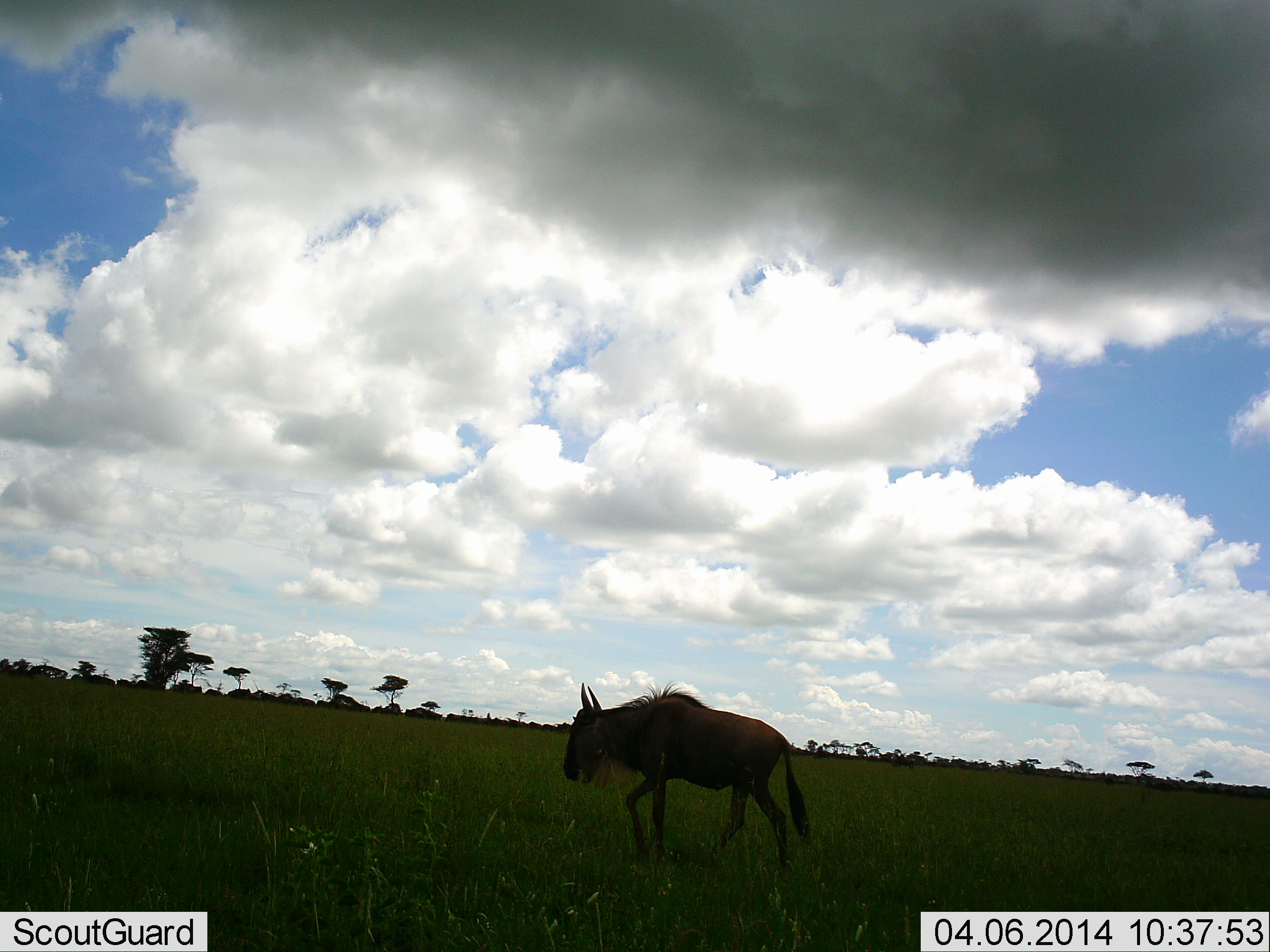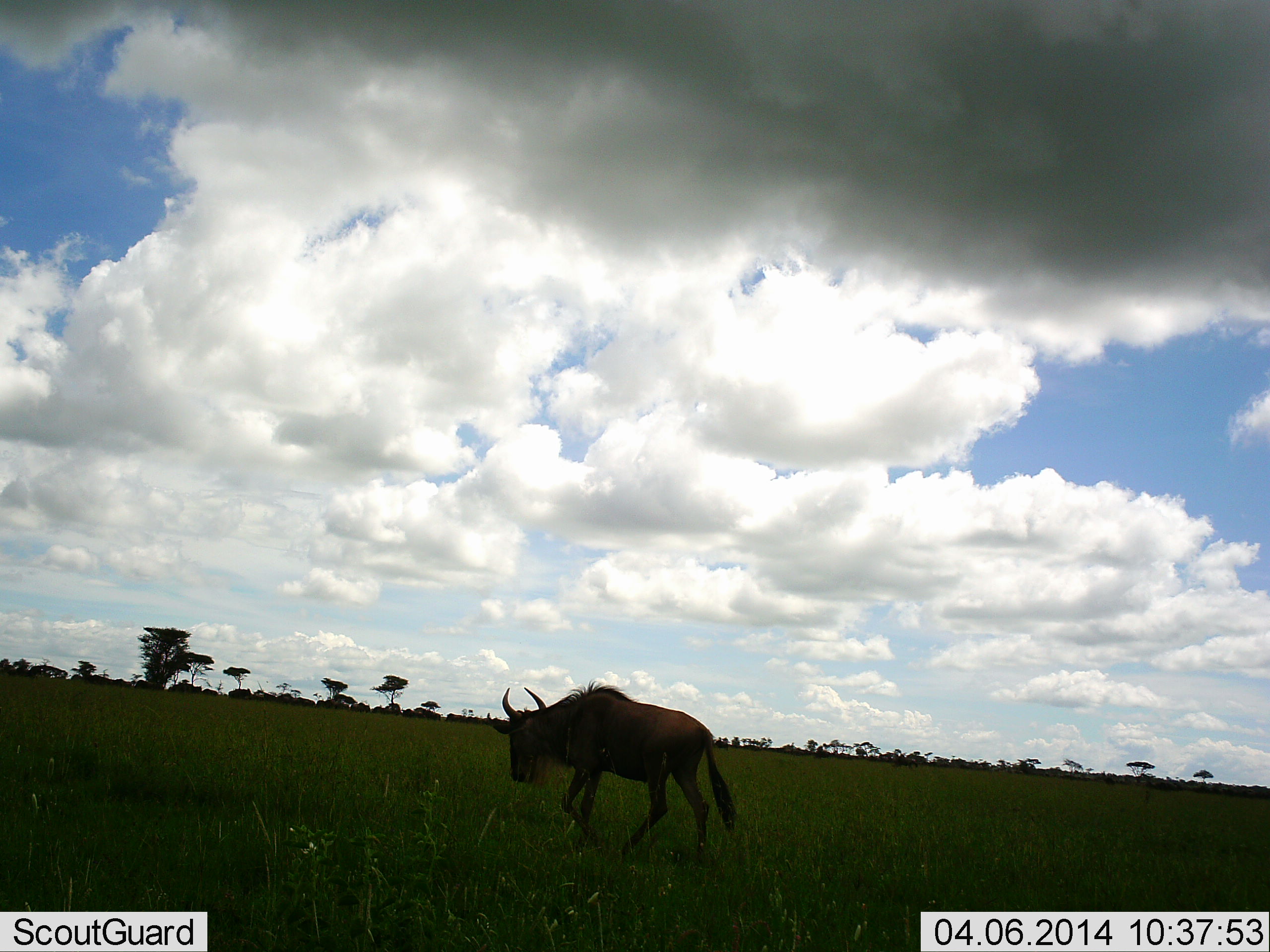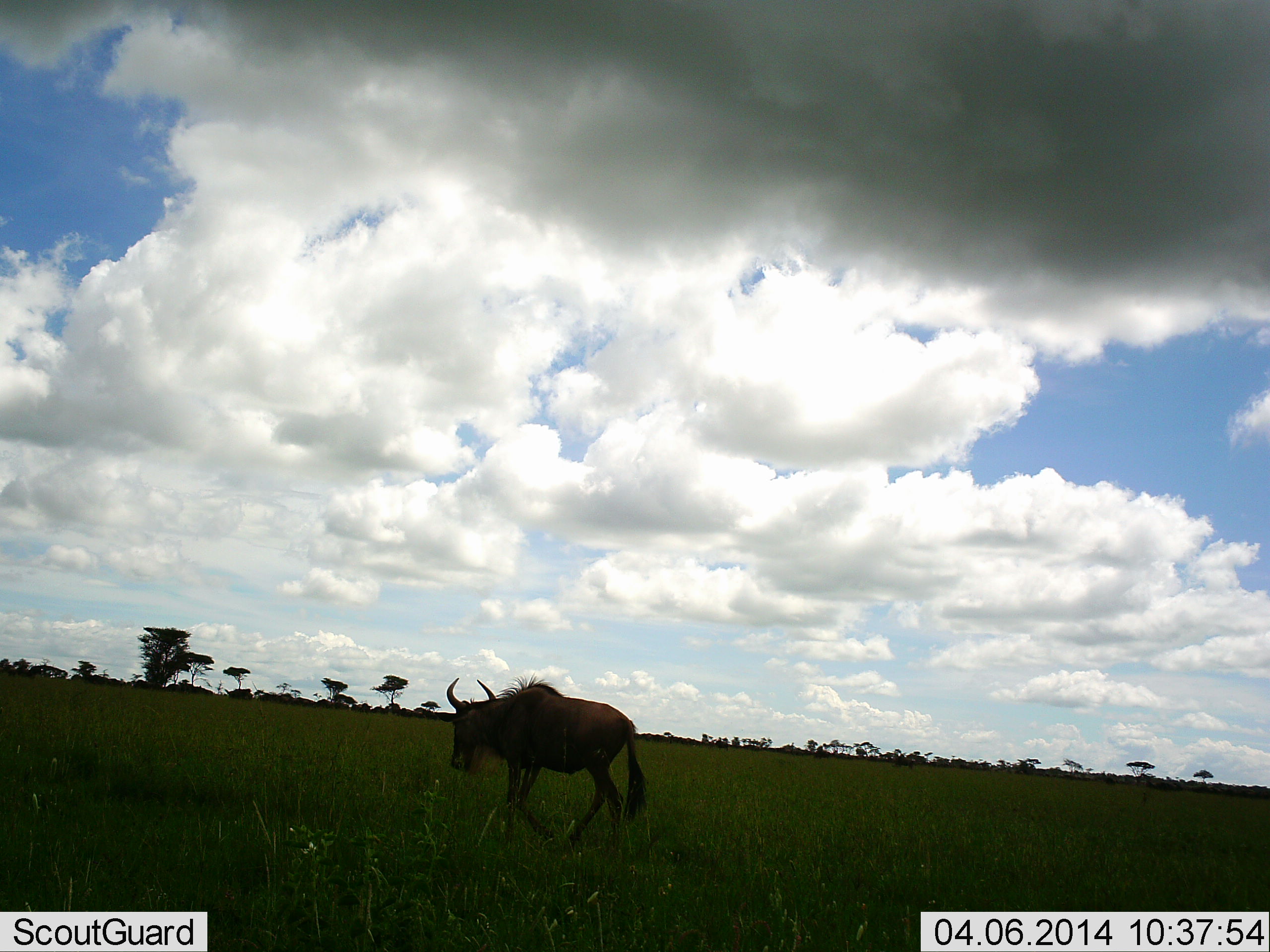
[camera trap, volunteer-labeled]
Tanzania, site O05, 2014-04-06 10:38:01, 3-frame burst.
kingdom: Animalia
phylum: Chordata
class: Mammalia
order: Artiodactyla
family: Bovidae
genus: Connochaetes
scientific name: Connochaetes taurinus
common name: blue wildebeest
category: wildebeest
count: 1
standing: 0%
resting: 0%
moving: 100%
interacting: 0%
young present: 0%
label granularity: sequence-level